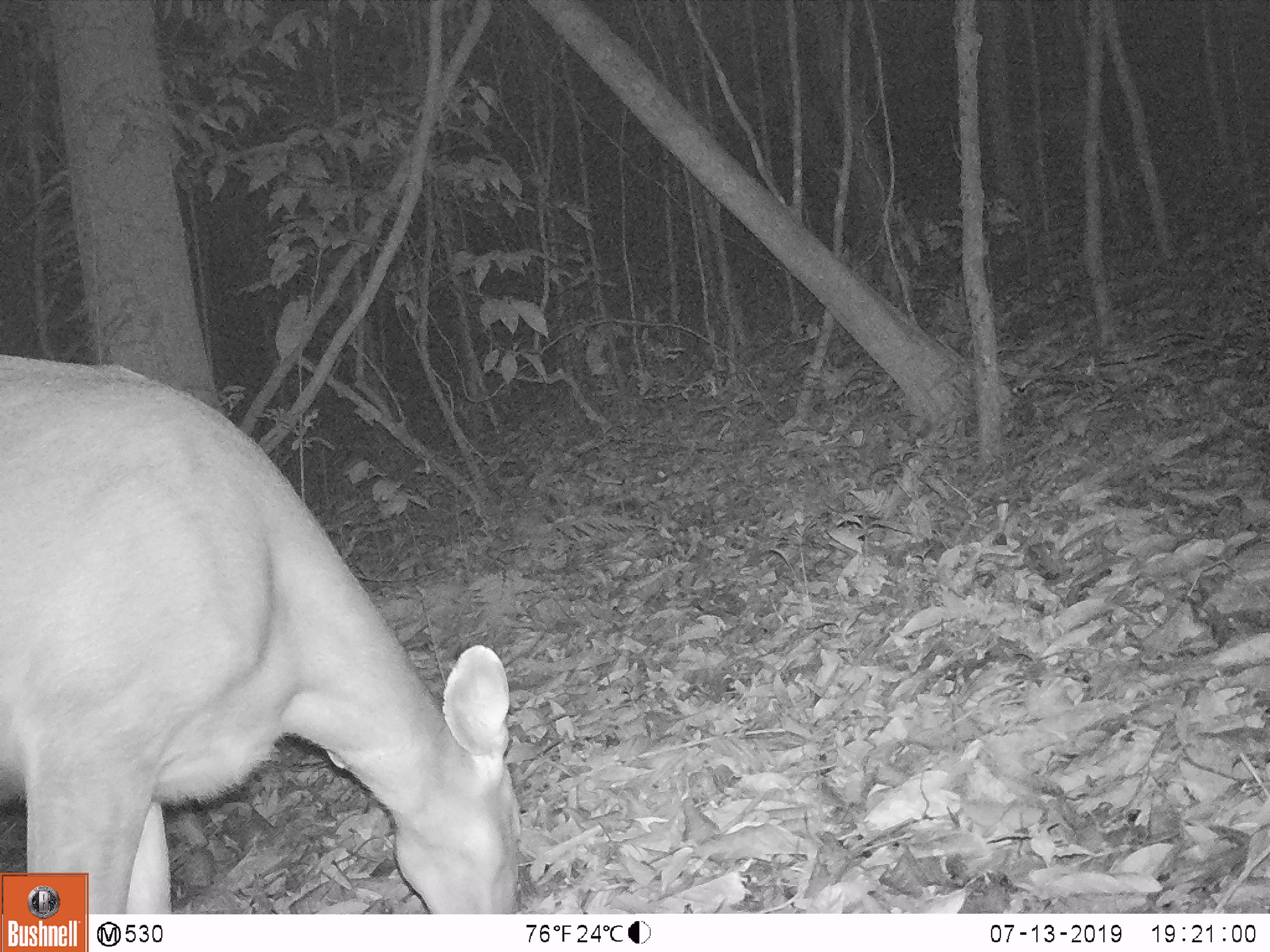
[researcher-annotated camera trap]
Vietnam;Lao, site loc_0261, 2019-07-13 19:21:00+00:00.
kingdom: Animalia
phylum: Chordata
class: Mammalia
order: Artiodactyla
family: Cervidae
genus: Rusa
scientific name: Rusa unicolor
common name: sambar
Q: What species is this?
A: Sambar (Rusa unicolor).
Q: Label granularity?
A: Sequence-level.